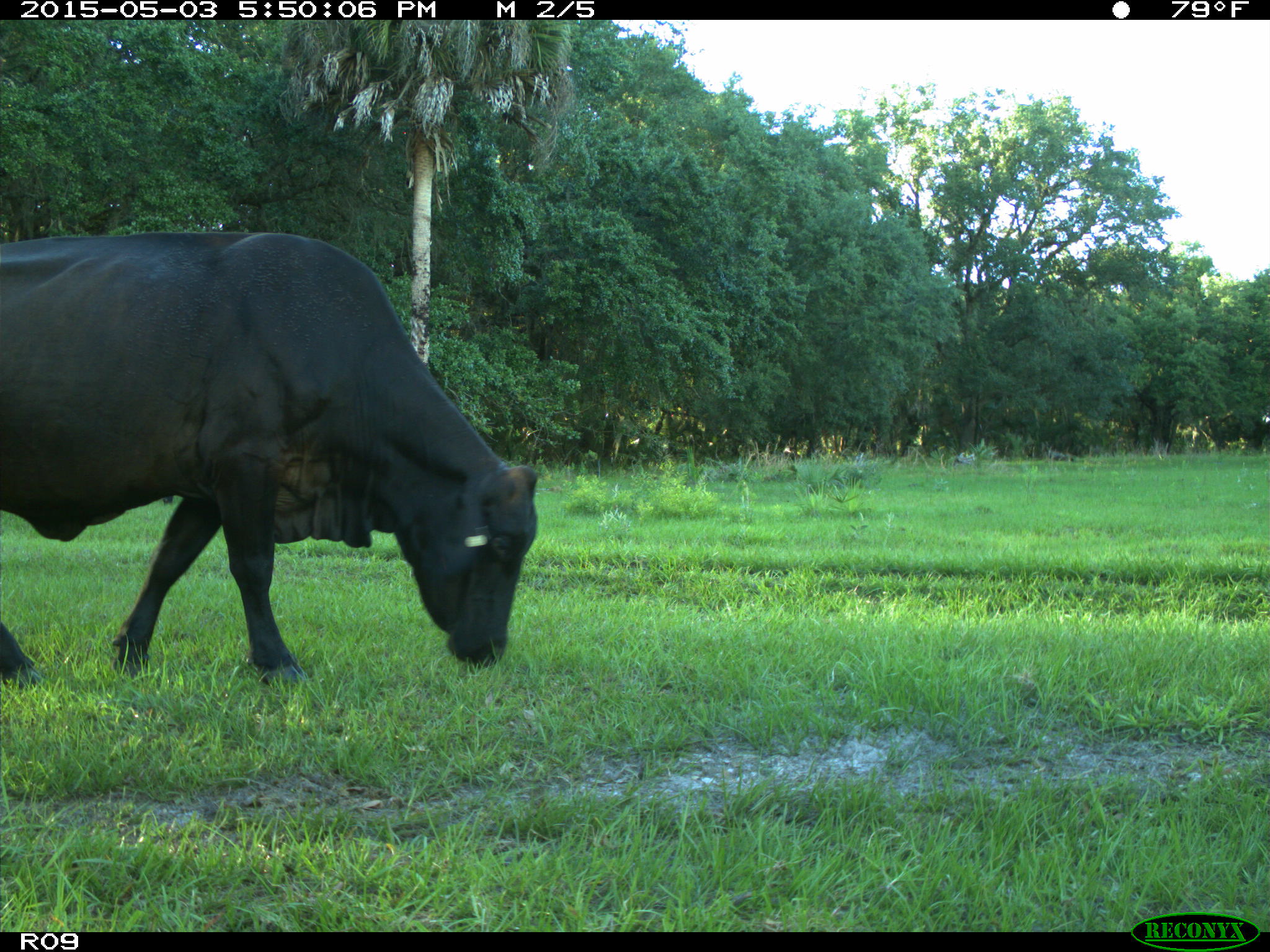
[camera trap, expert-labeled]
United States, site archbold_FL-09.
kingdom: Animalia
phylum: Chordata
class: Mammalia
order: Artiodactyla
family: Bovidae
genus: Bos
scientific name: Bos taurus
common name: domestic cow